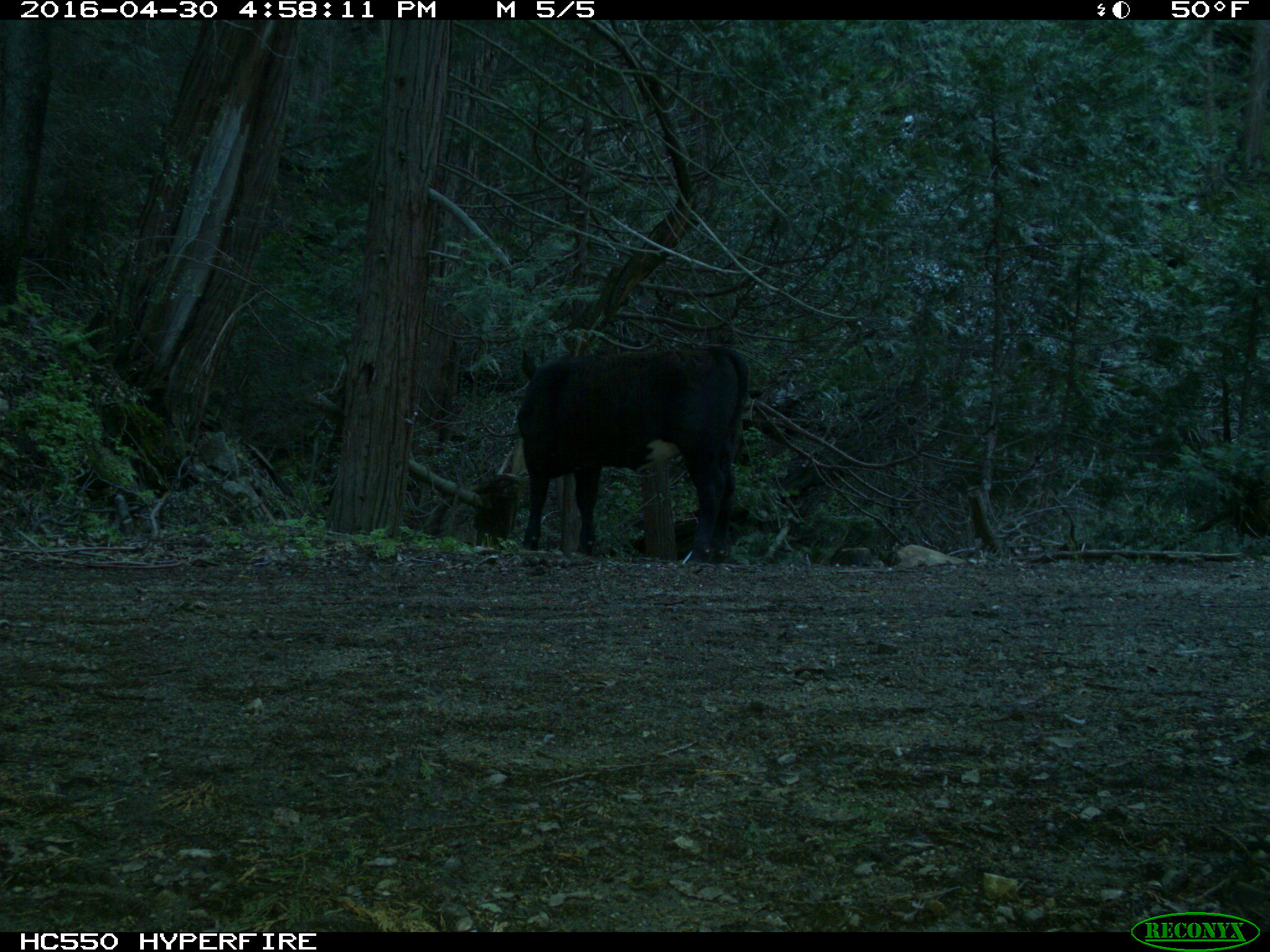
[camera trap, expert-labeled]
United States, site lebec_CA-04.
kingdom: Animalia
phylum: Chordata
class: Mammalia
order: Artiodactyla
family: Bovidae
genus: Bos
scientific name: Bos taurus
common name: domestic cow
Bos taurus (domestic cow).